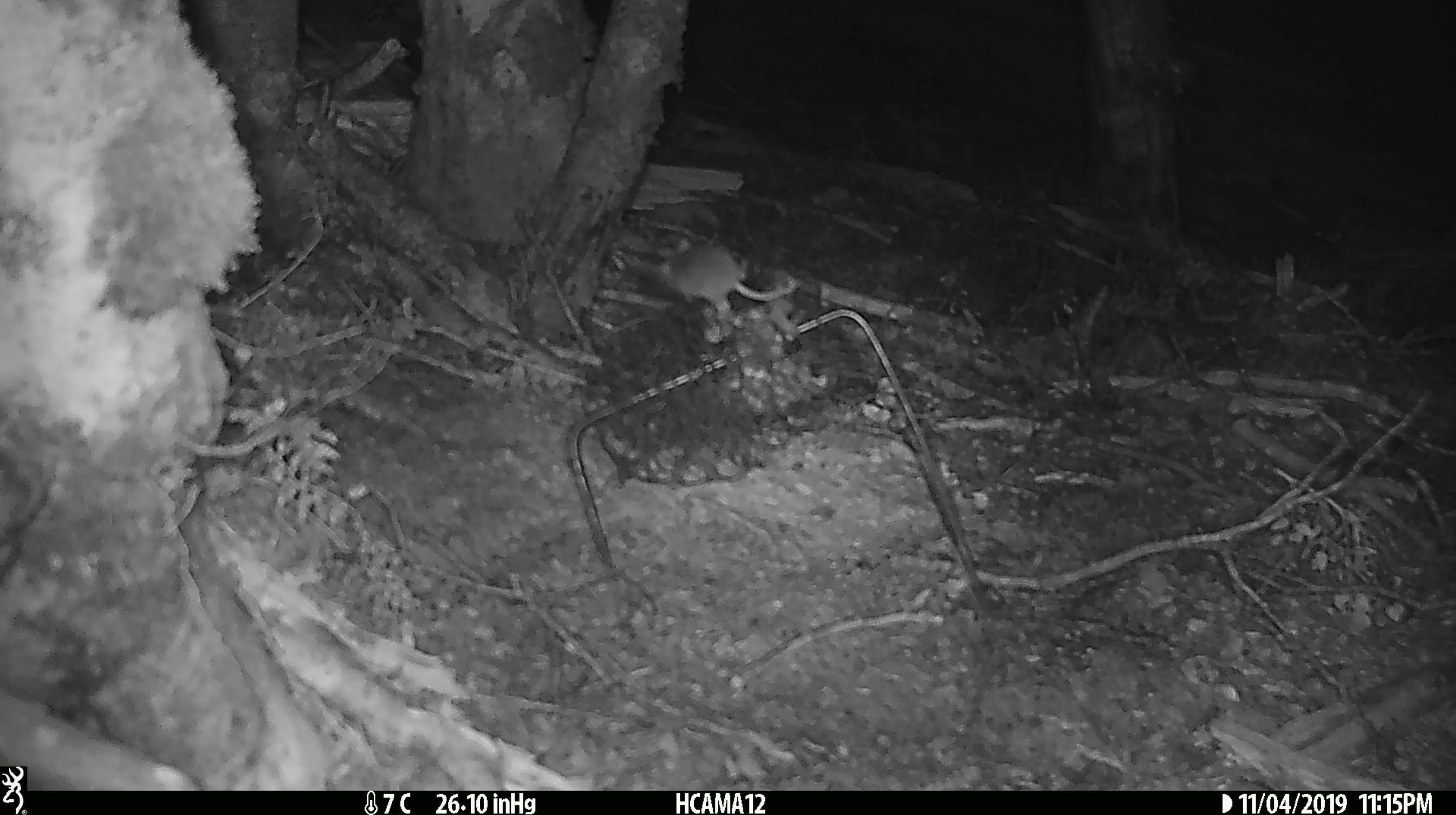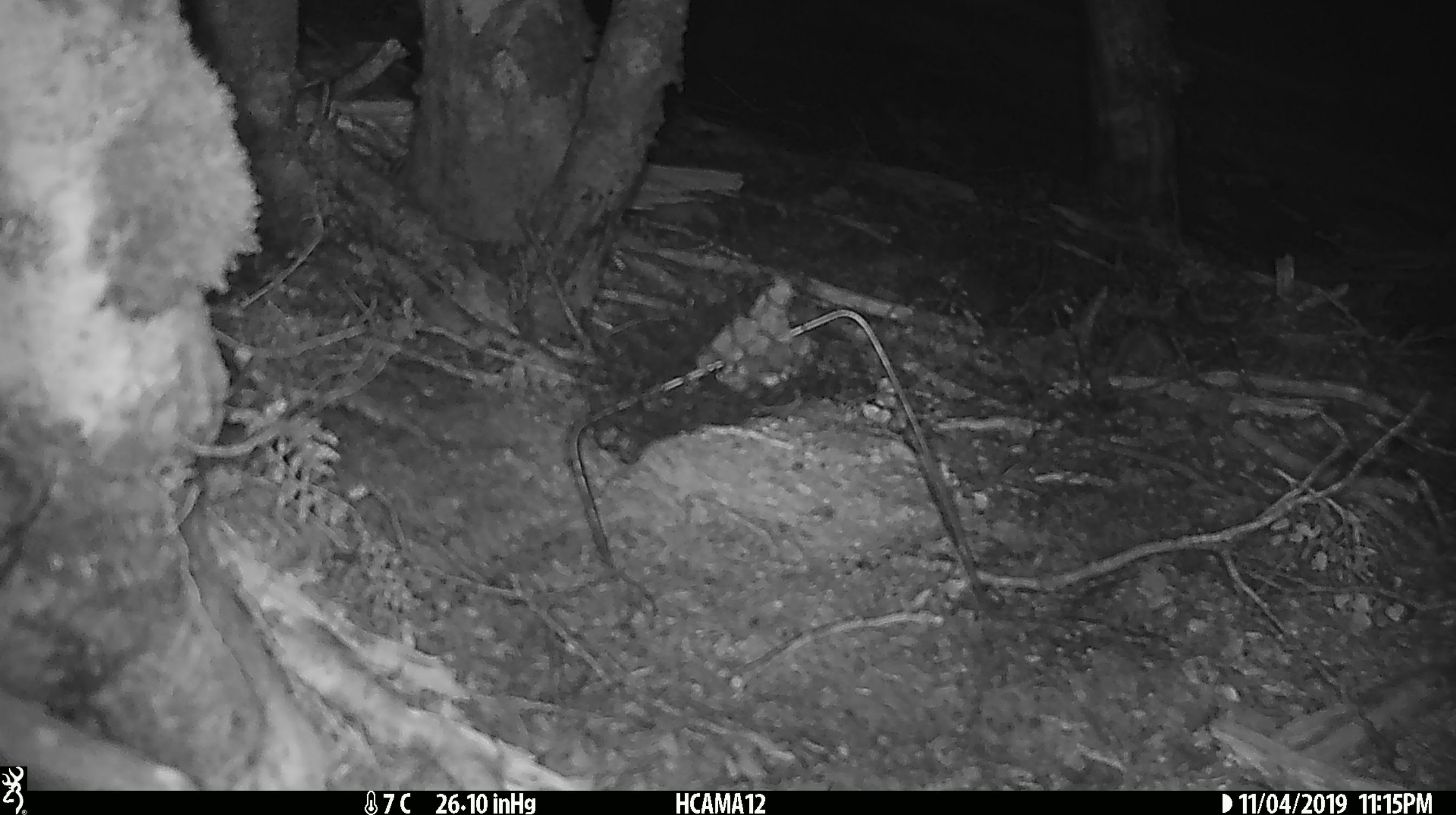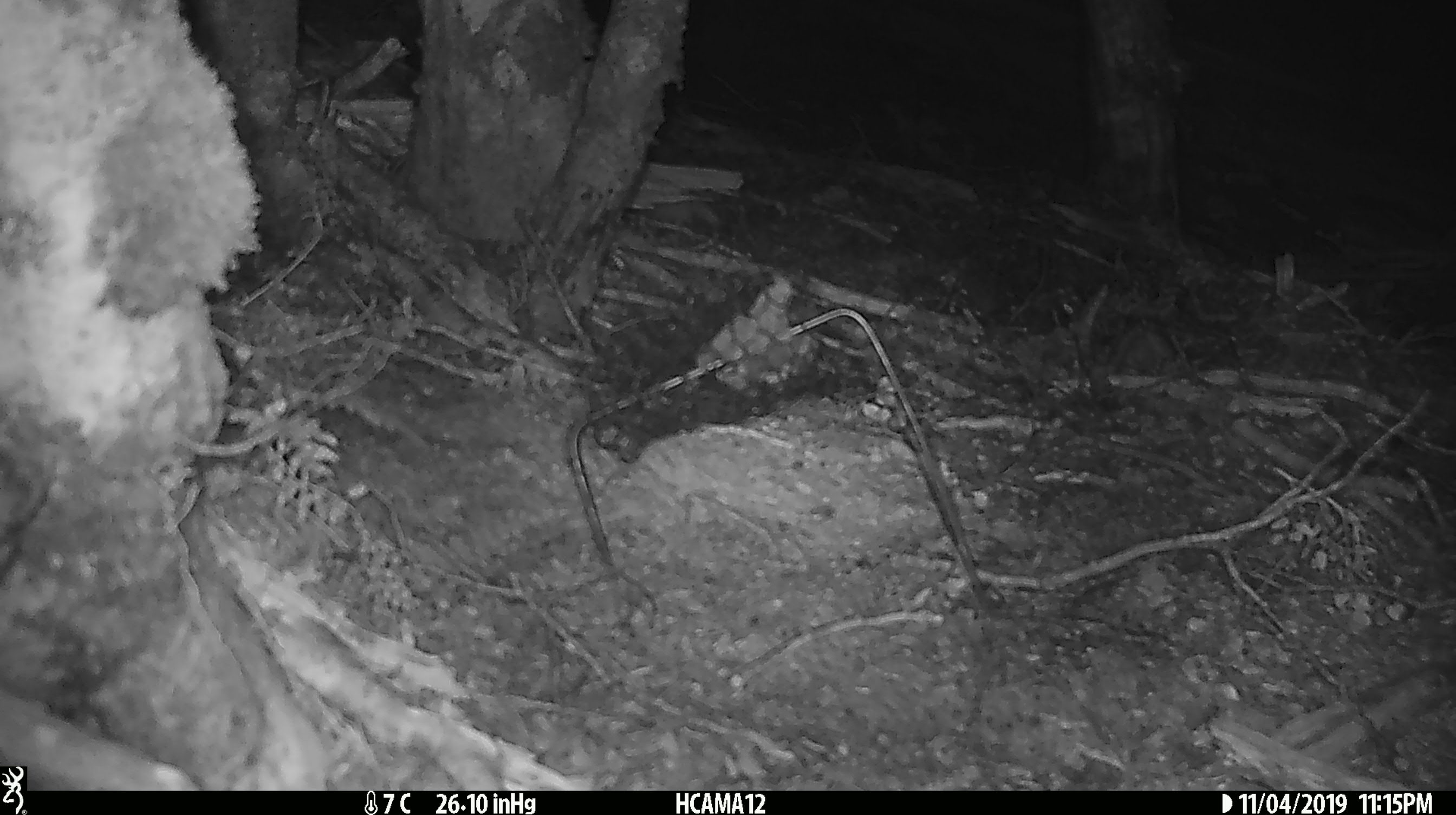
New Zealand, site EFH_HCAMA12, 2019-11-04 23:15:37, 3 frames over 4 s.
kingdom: Animalia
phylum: Chordata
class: Mammalia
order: Rodentia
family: Muridae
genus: Mus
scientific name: Mus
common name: mouse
Mouse (Mus).